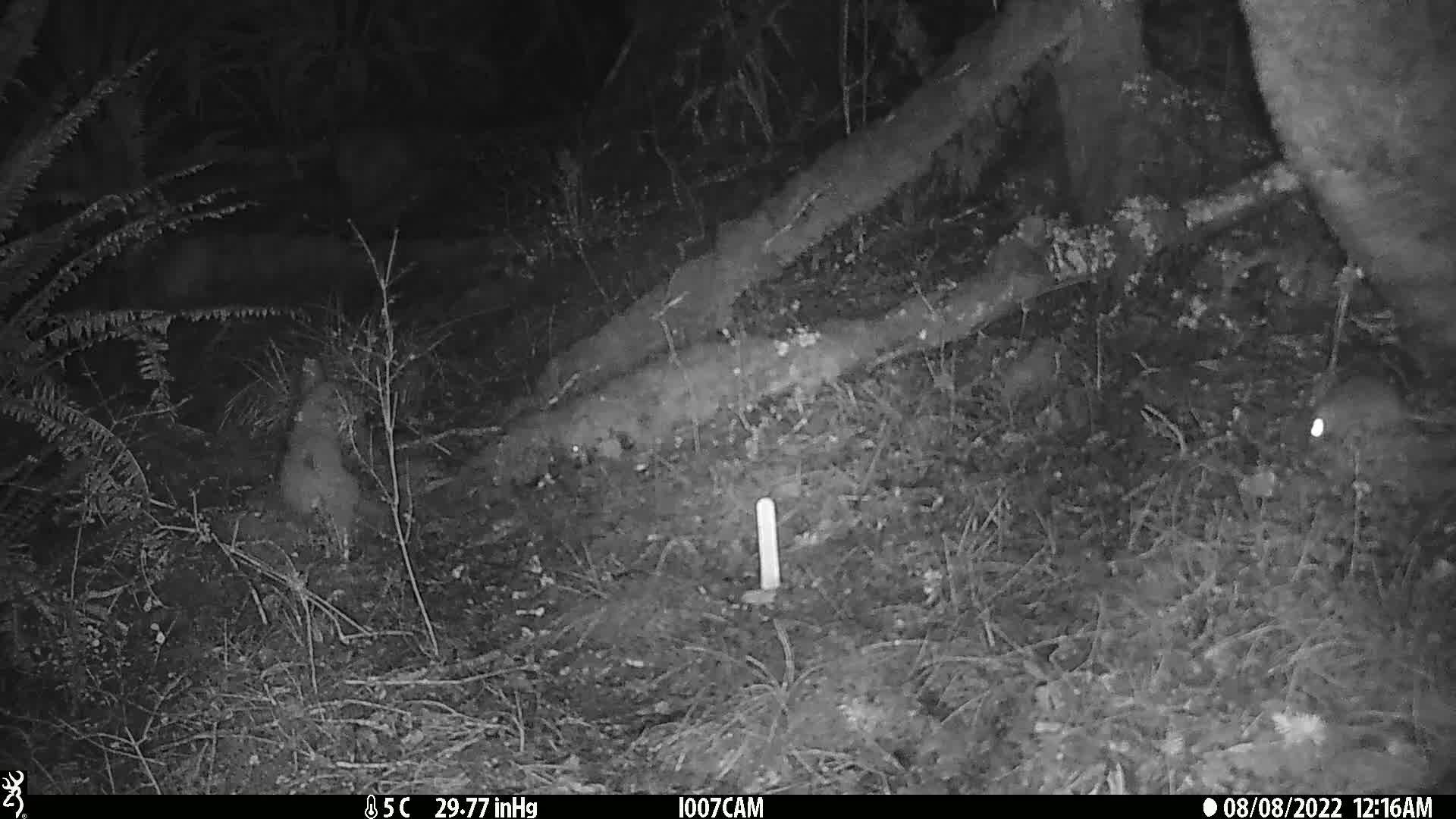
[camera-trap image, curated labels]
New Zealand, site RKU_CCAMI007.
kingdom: Animalia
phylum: Chordata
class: Mammalia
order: Rodentia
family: Muridae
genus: Rattus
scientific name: Rattus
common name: rat